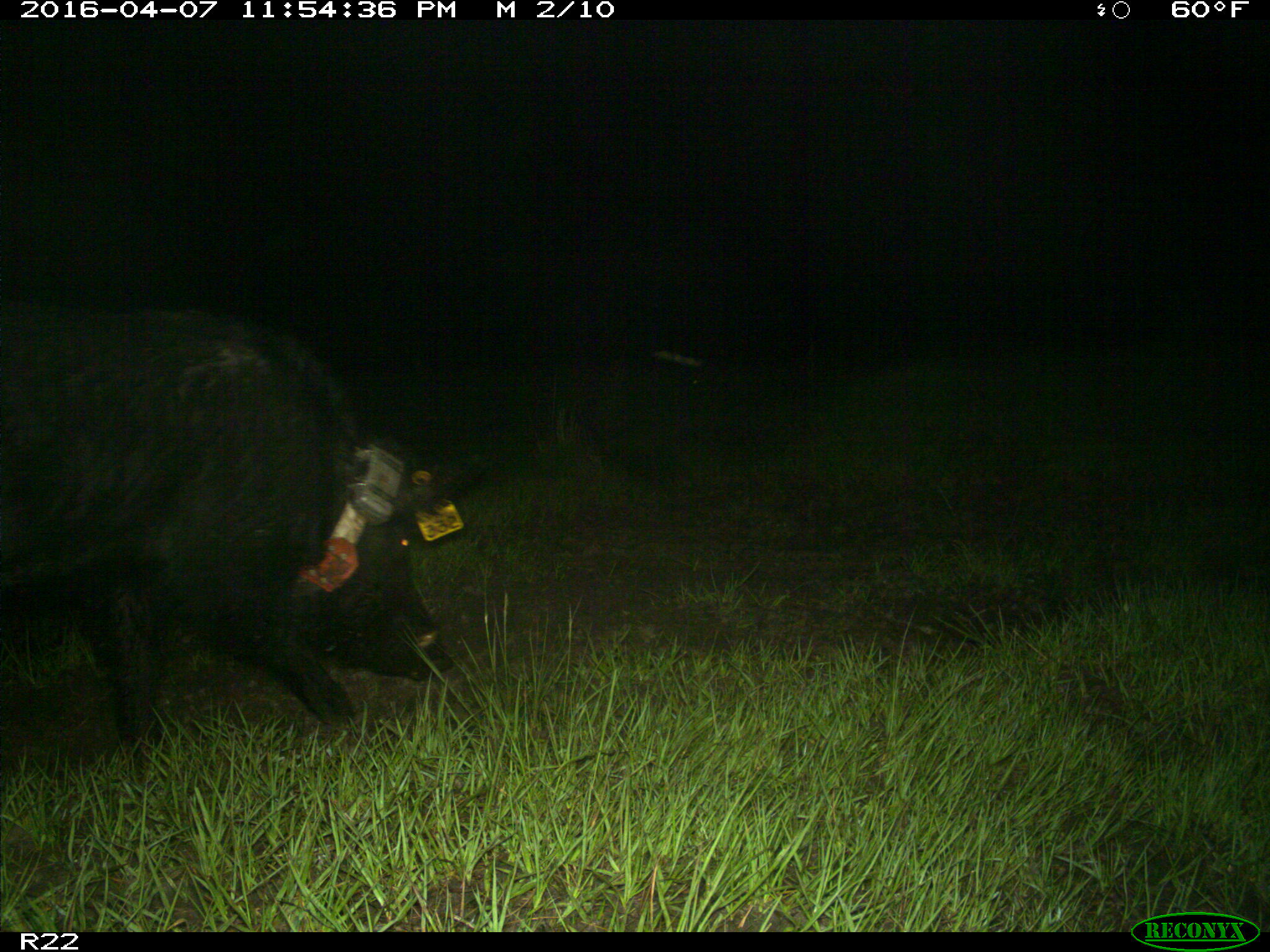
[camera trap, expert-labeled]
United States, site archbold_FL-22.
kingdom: Animalia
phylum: Chordata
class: Mammalia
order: Artiodactyla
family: Suidae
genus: Sus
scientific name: Sus scrofa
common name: wild boar